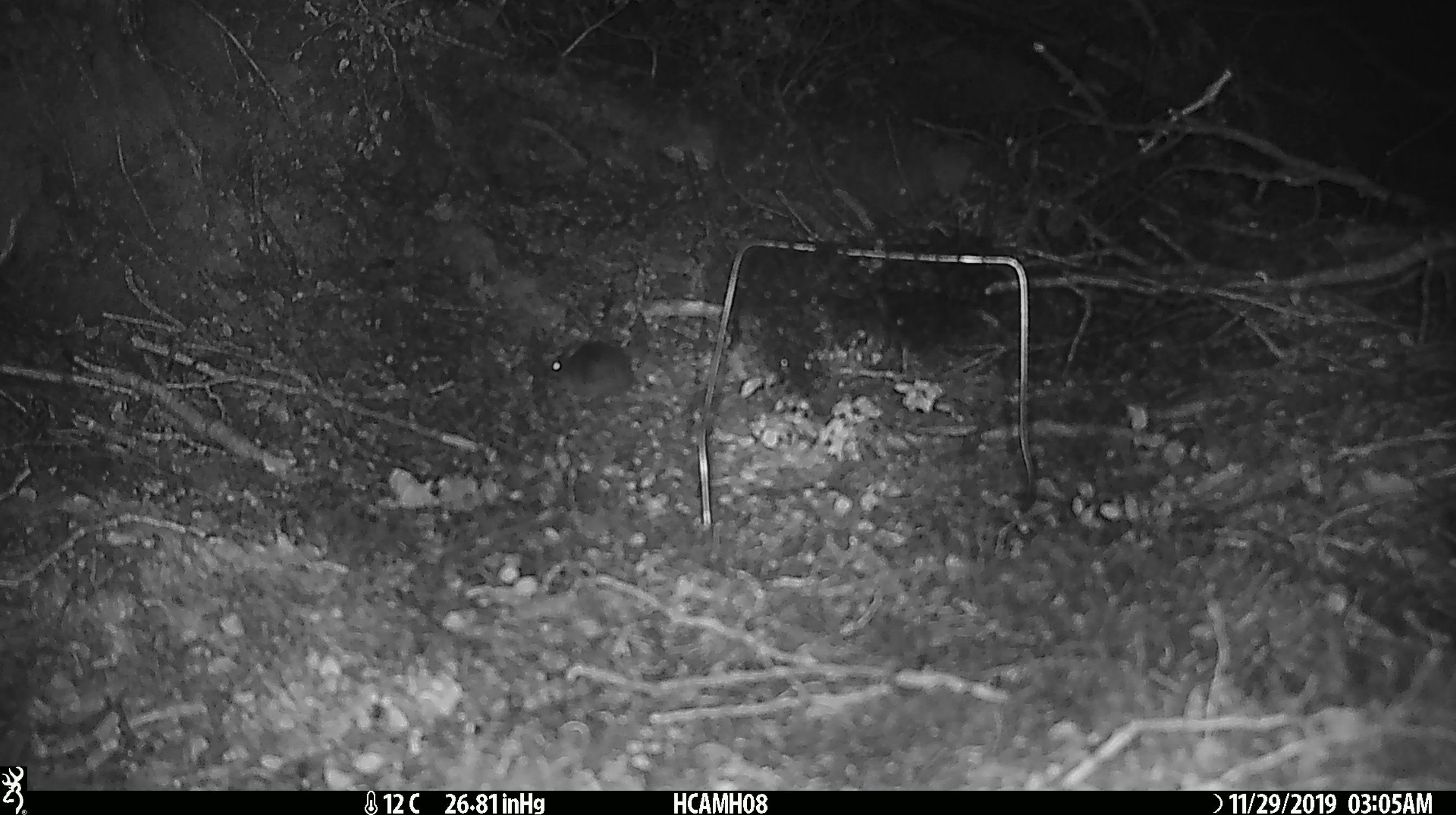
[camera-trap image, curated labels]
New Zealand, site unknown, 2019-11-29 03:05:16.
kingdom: Animalia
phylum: Chordata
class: Mammalia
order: Rodentia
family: Muridae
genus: Mus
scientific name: Mus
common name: mouse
Mouse (Mus).